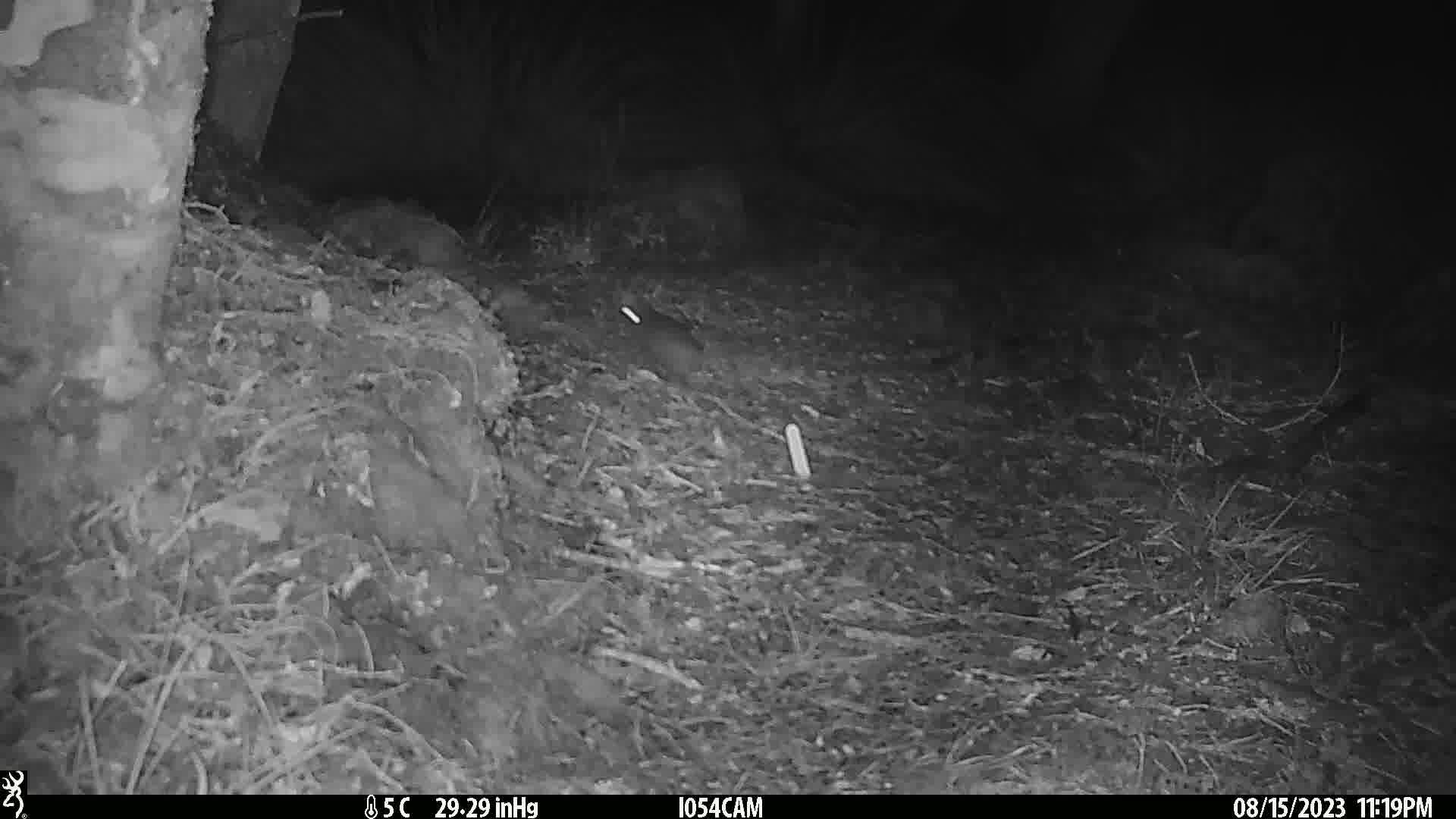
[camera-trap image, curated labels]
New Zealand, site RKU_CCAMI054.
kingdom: Animalia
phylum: Chordata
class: Mammalia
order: Rodentia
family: Muridae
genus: Rattus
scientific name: Rattus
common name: rat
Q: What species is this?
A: Rat (Rattus).